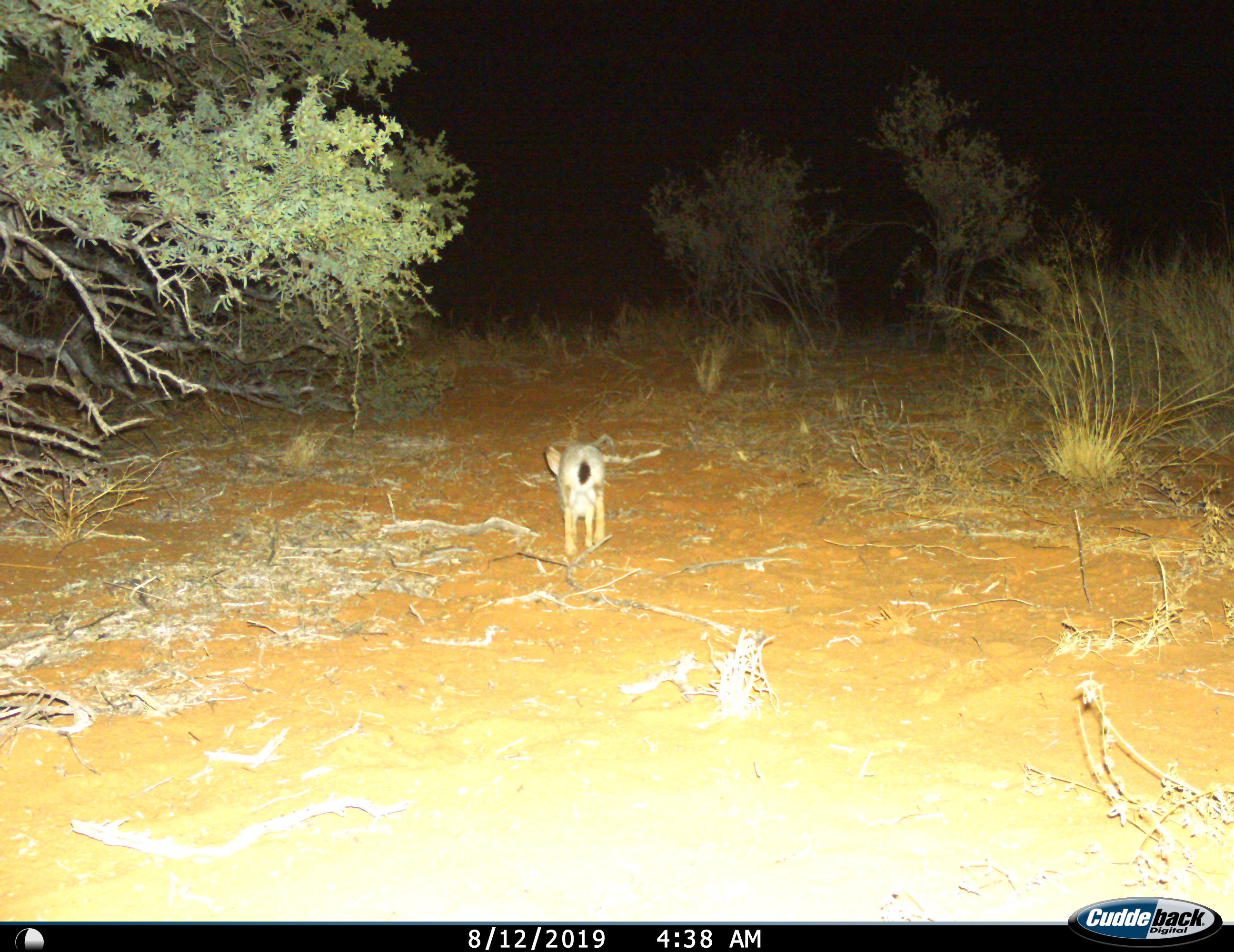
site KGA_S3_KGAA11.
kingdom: Animalia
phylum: Chordata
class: Mammalia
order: Lagomorpha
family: Leporidae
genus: Lepus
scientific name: Lepus capensis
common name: cape hare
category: harecape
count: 1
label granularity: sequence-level